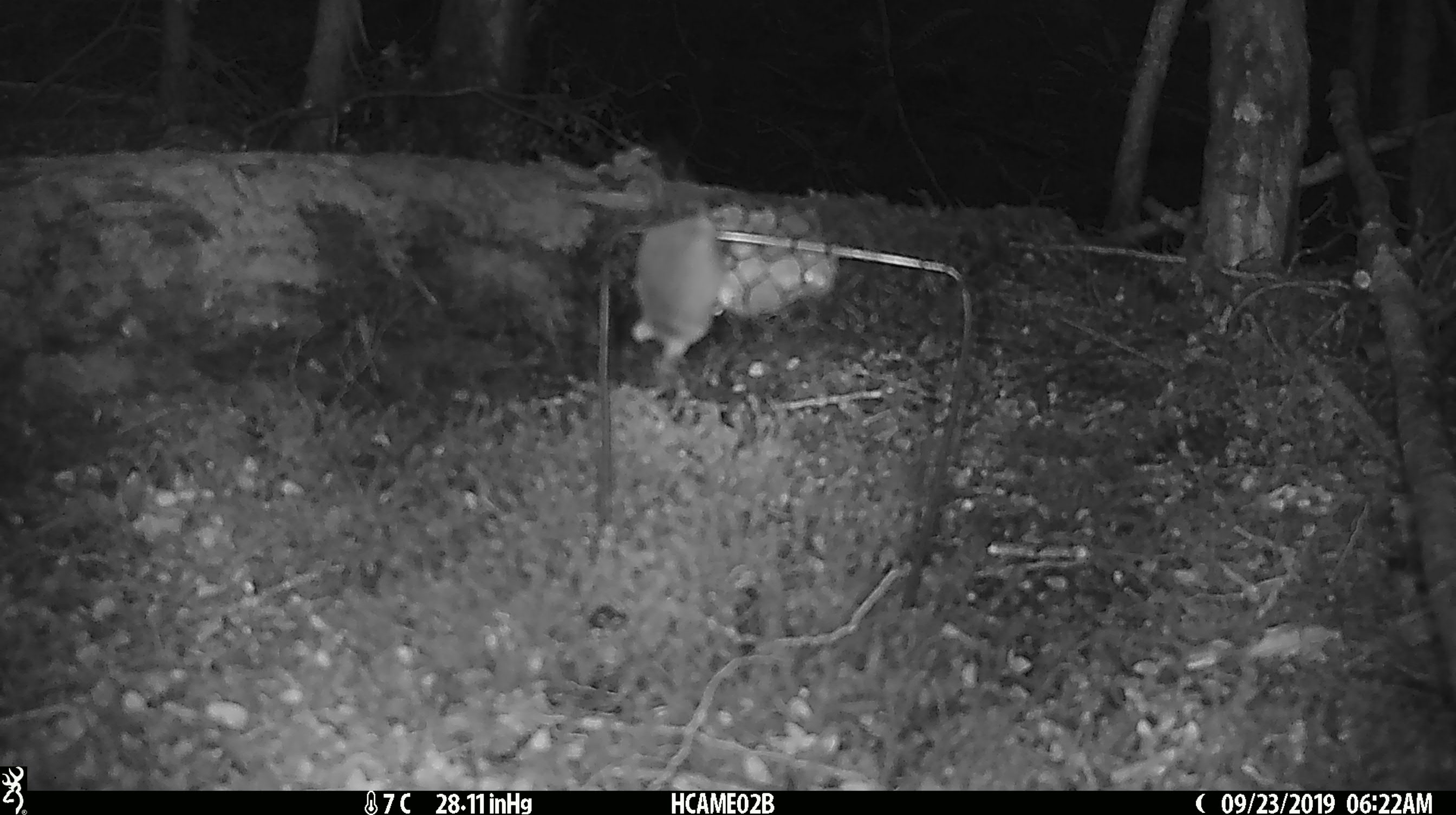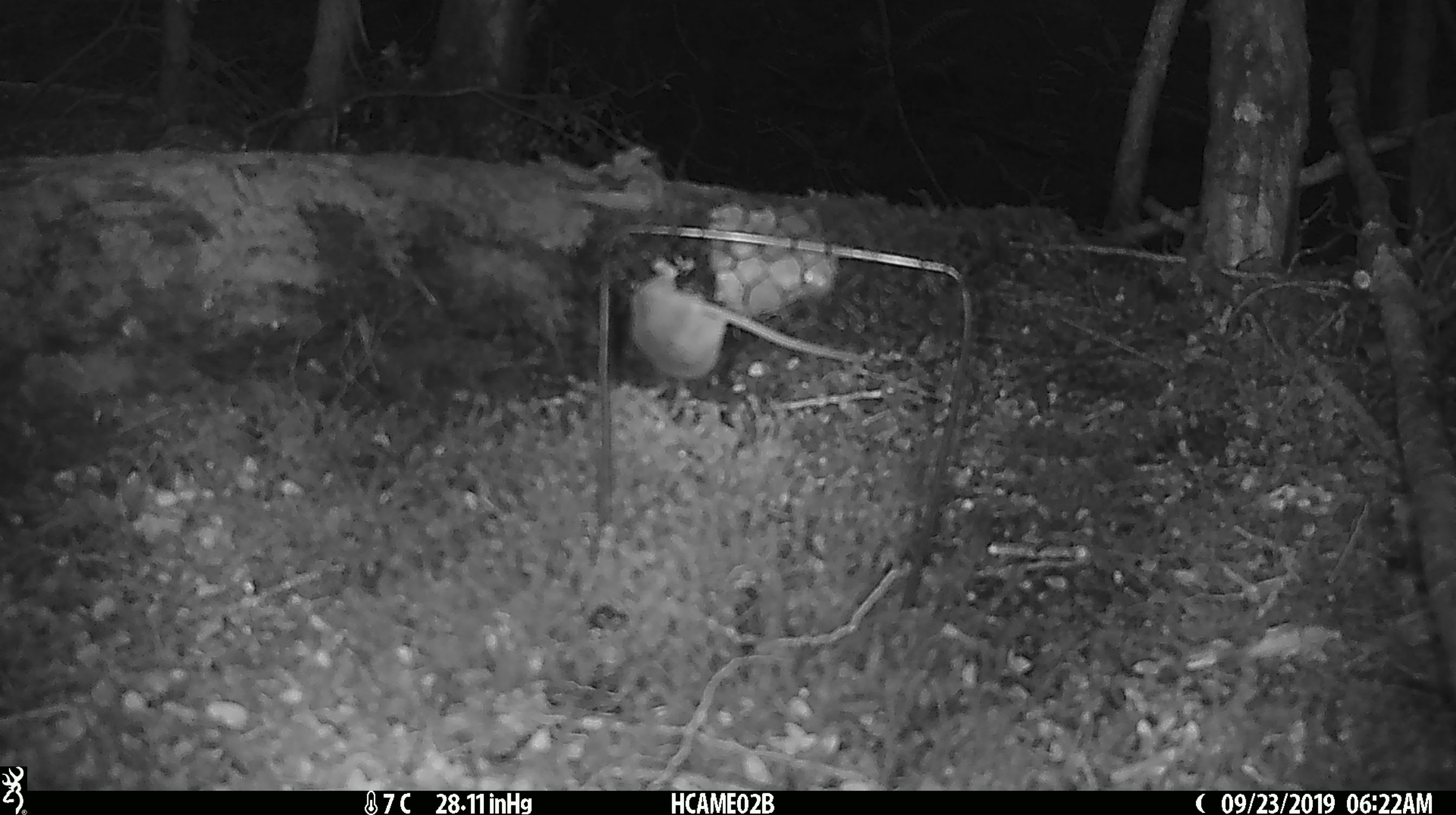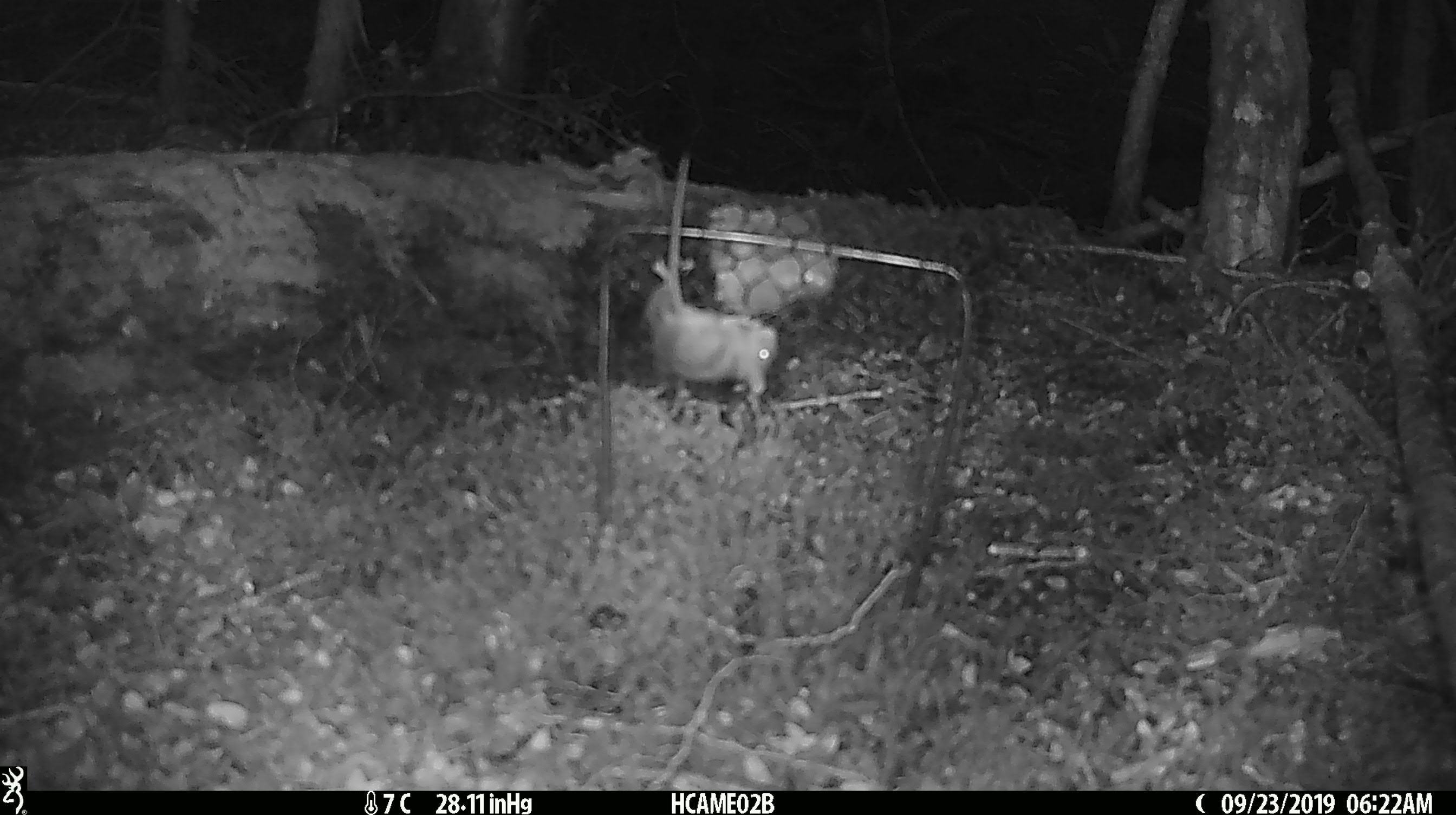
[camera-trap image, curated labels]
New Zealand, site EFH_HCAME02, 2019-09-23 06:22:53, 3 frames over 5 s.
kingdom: Animalia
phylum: Chordata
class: Mammalia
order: Rodentia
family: Muridae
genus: Mus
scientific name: Mus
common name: mouse